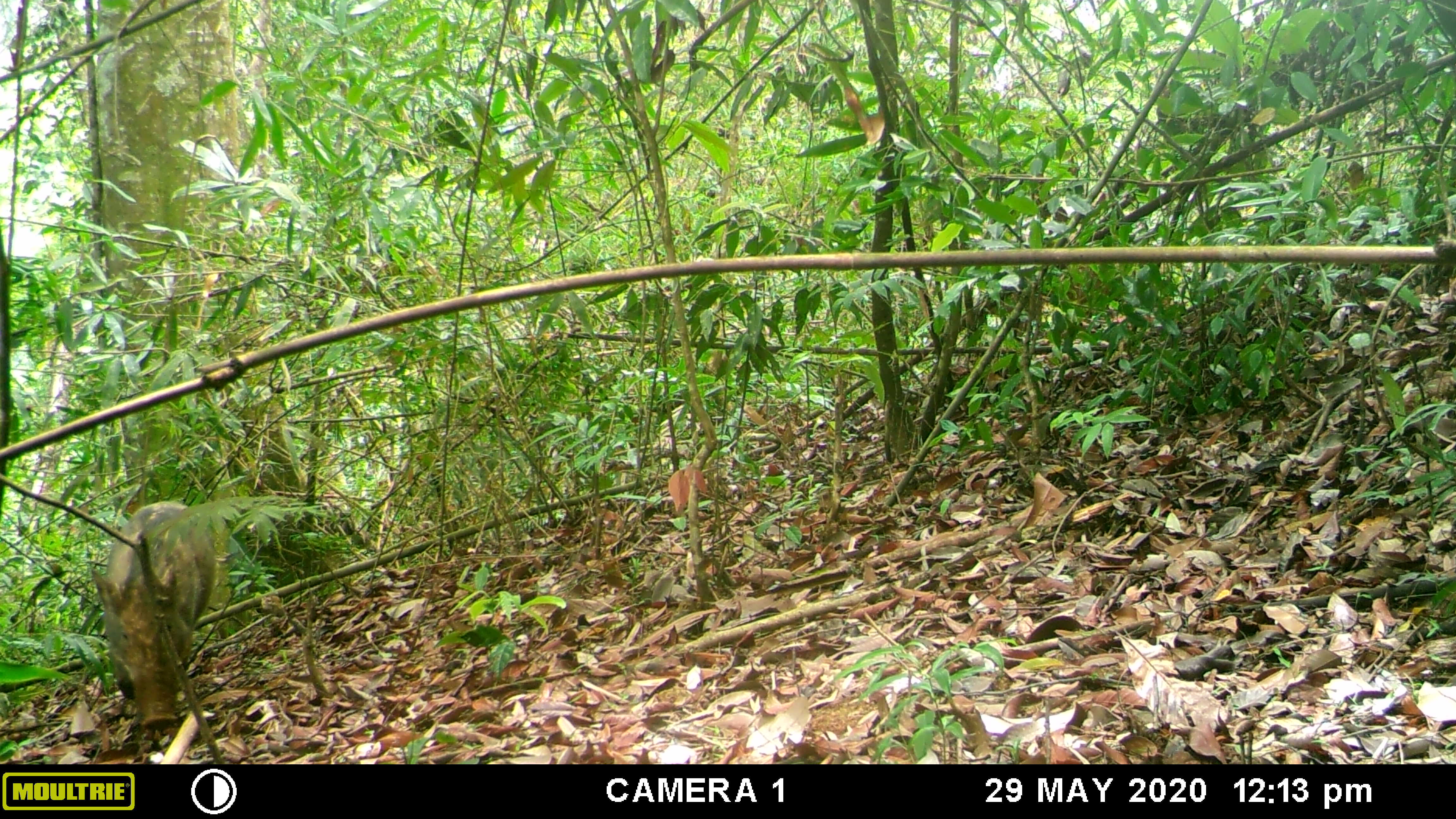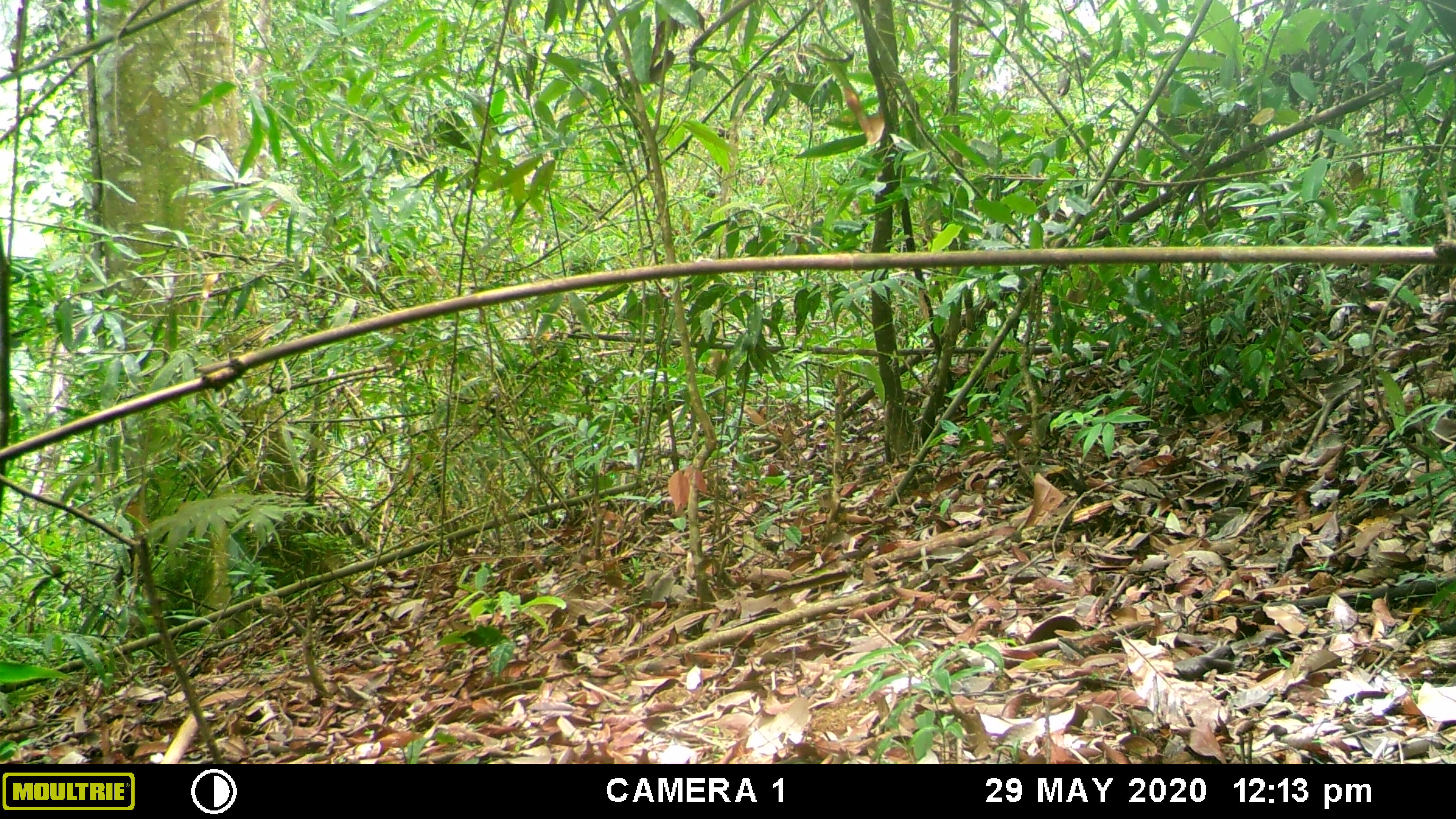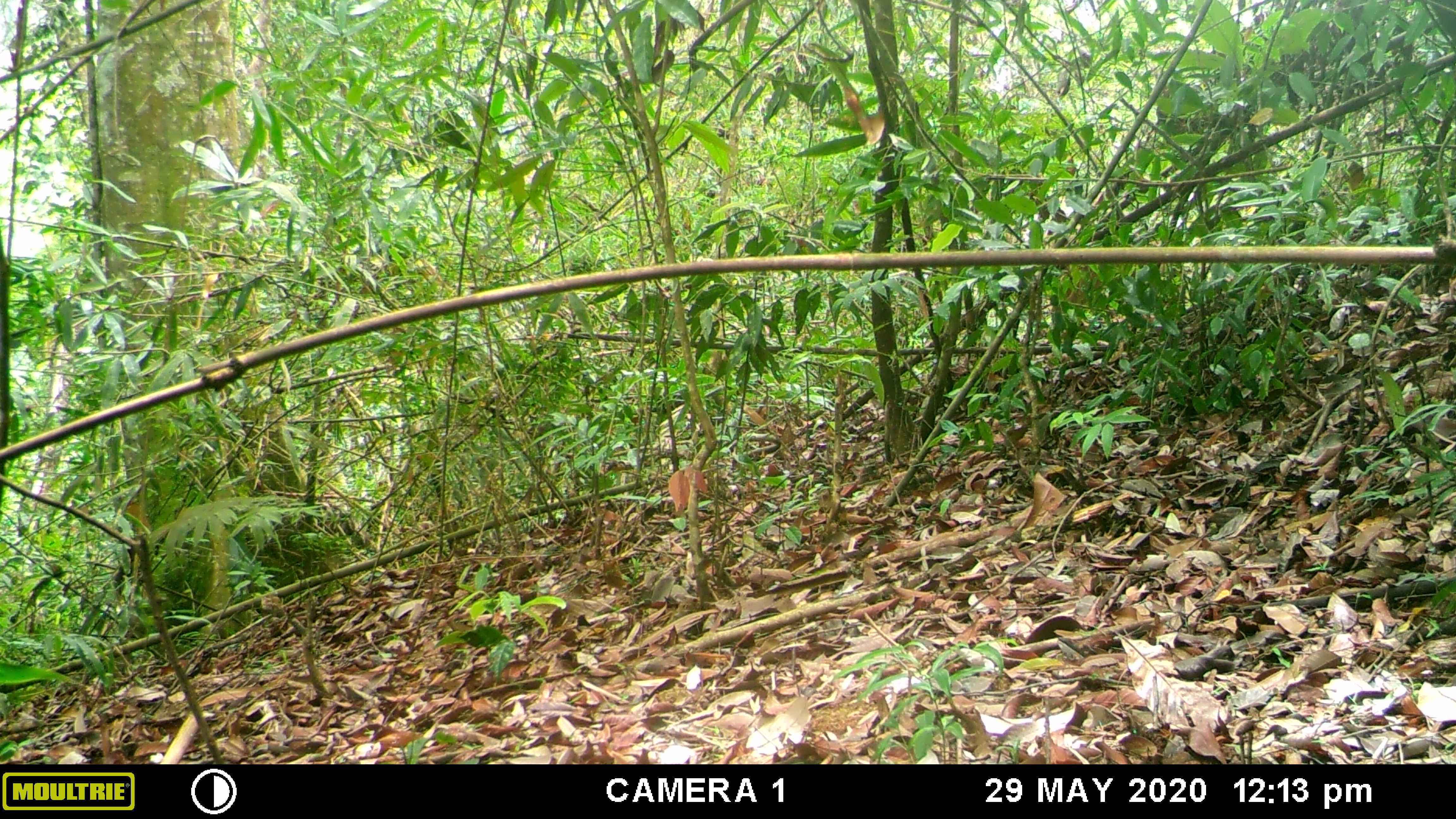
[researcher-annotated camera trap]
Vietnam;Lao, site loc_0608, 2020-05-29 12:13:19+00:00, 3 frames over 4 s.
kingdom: Animalia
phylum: Chordata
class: Mammalia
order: Artiodactyla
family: Suidae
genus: Sus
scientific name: Sus scrofa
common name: eurasian wild pig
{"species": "eurasian wild pig (Sus scrofa)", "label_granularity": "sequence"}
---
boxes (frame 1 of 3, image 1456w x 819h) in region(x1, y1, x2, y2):
eurasian wild pig: region(90, 499, 216, 733); region(973, 246, 1130, 344)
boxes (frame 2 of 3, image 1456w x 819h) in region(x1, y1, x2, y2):
eurasian wild pig: region(1043, 232, 1191, 362)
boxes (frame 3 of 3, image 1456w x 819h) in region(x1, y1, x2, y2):
eurasian wild pig: region(1048, 226, 1183, 362)